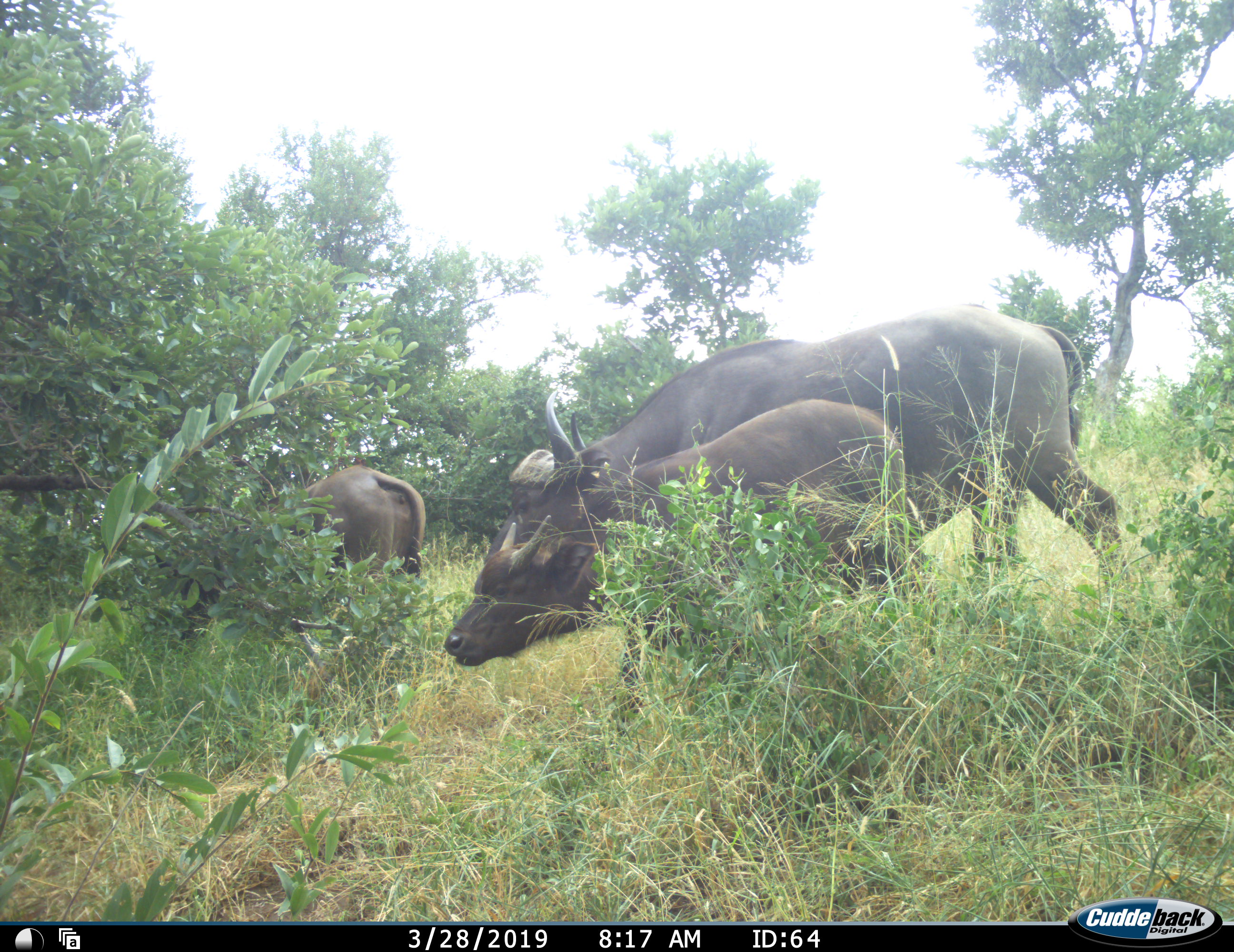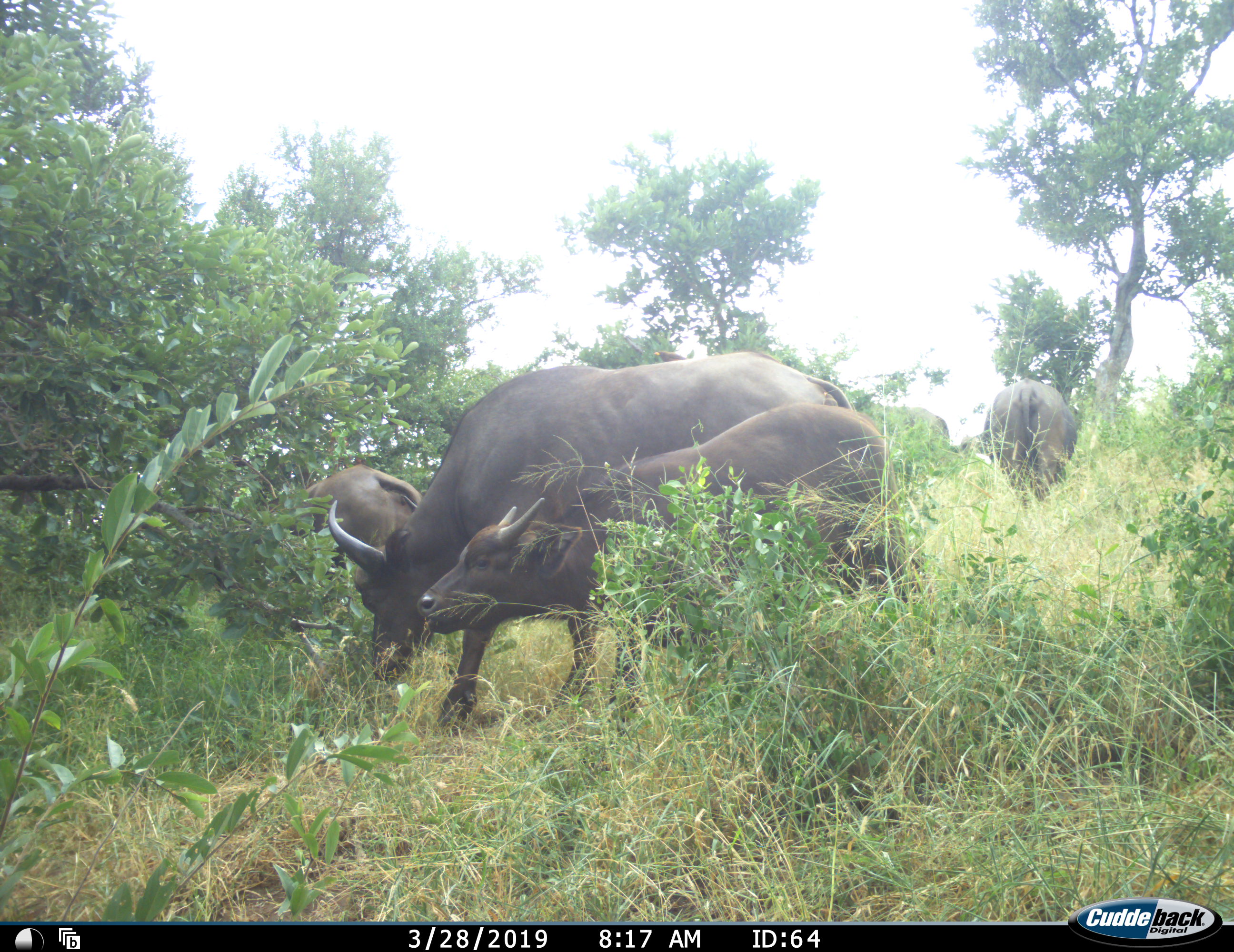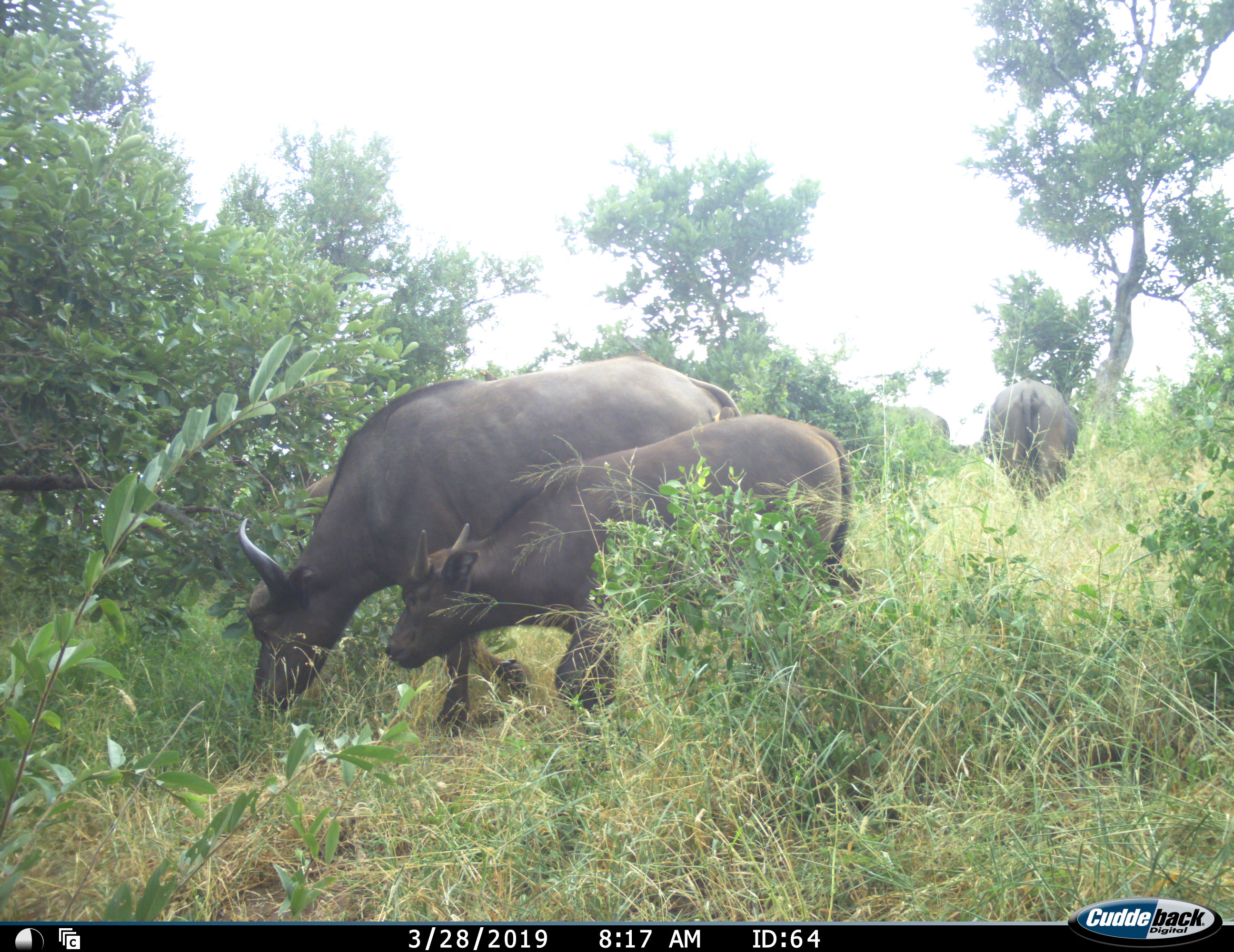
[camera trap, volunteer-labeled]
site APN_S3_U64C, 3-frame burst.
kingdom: Animalia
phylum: Chordata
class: Mammalia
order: Artiodactyla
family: Bovidae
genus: Syncerus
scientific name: Syncerus caffer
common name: african buffalo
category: buffalo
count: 4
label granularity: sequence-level